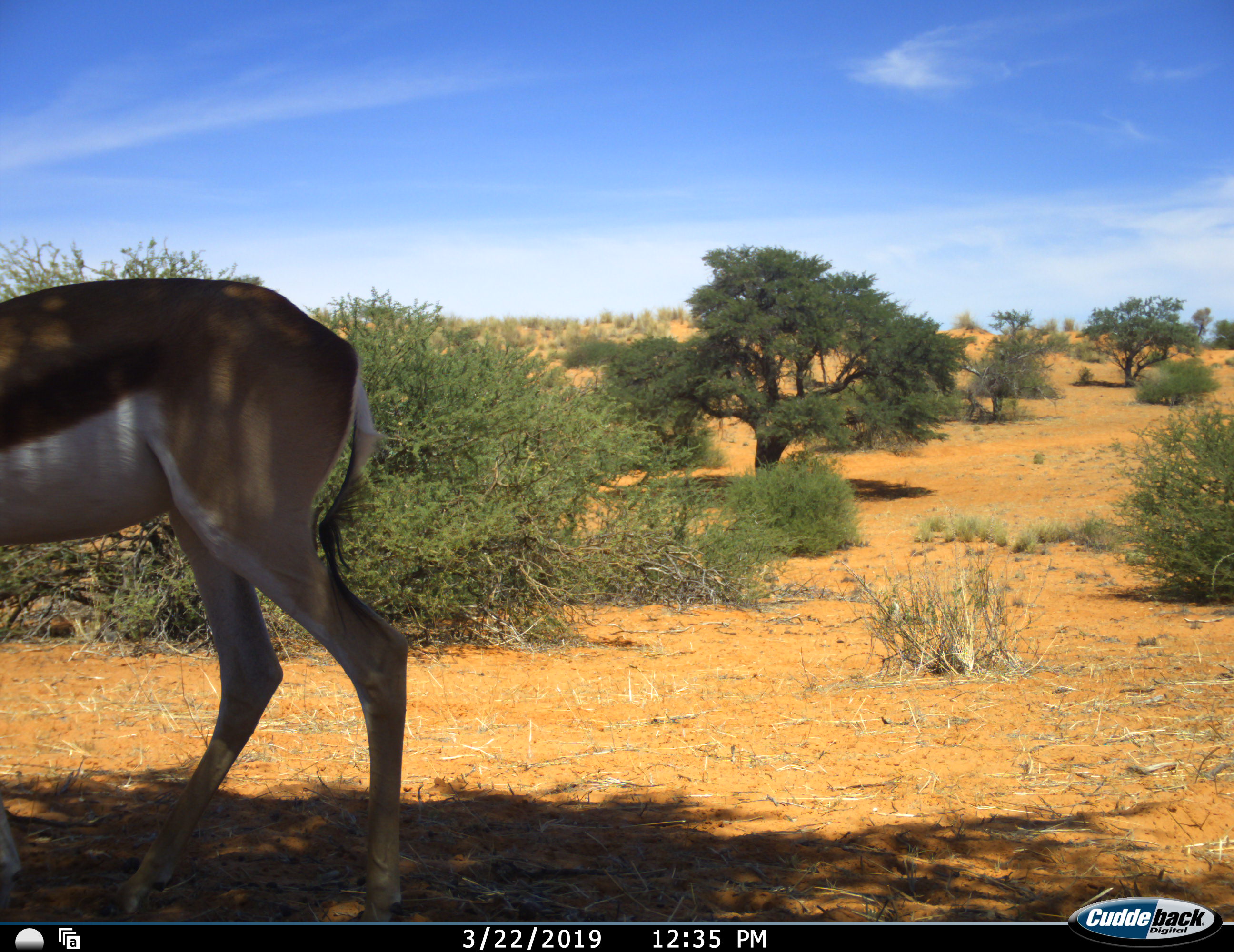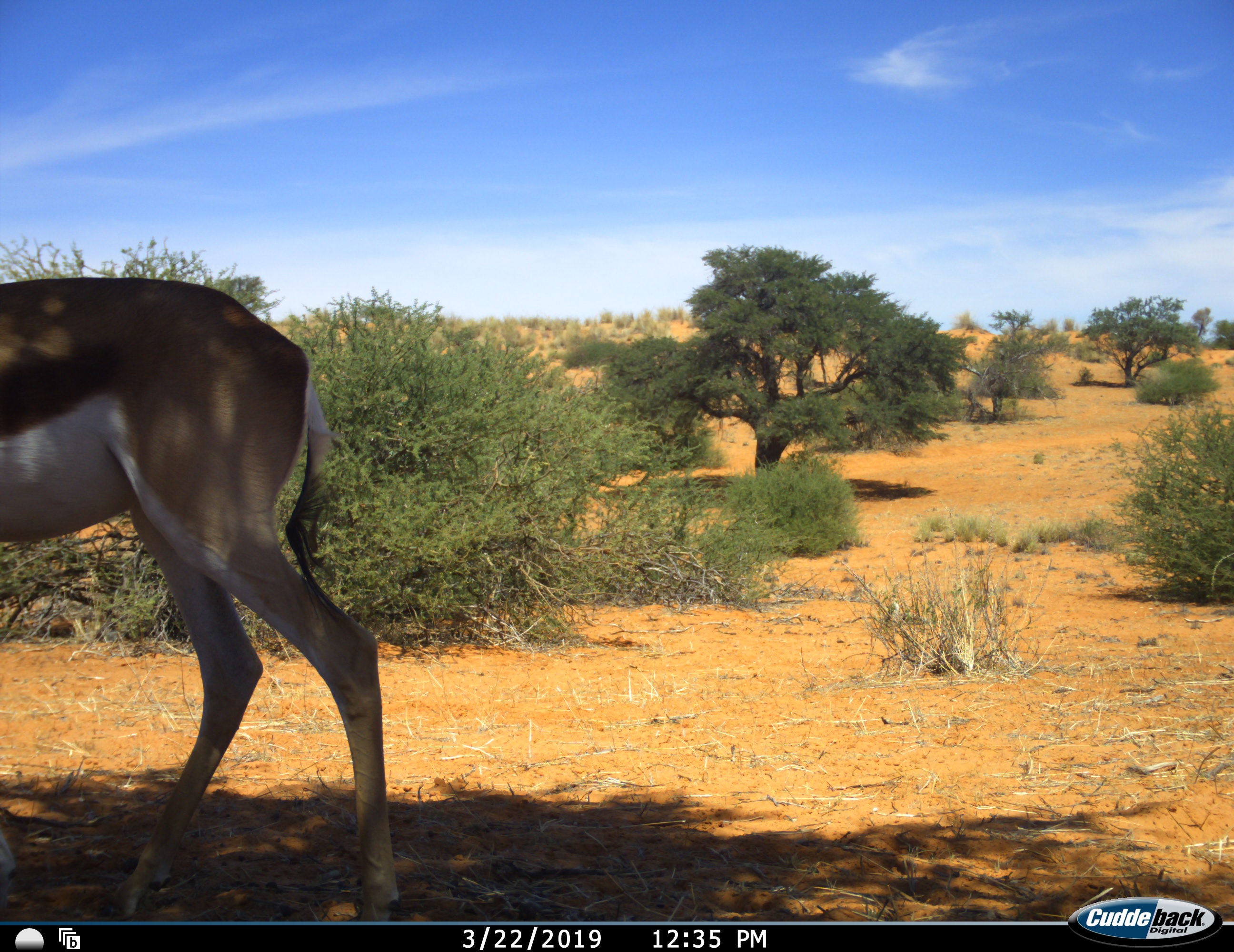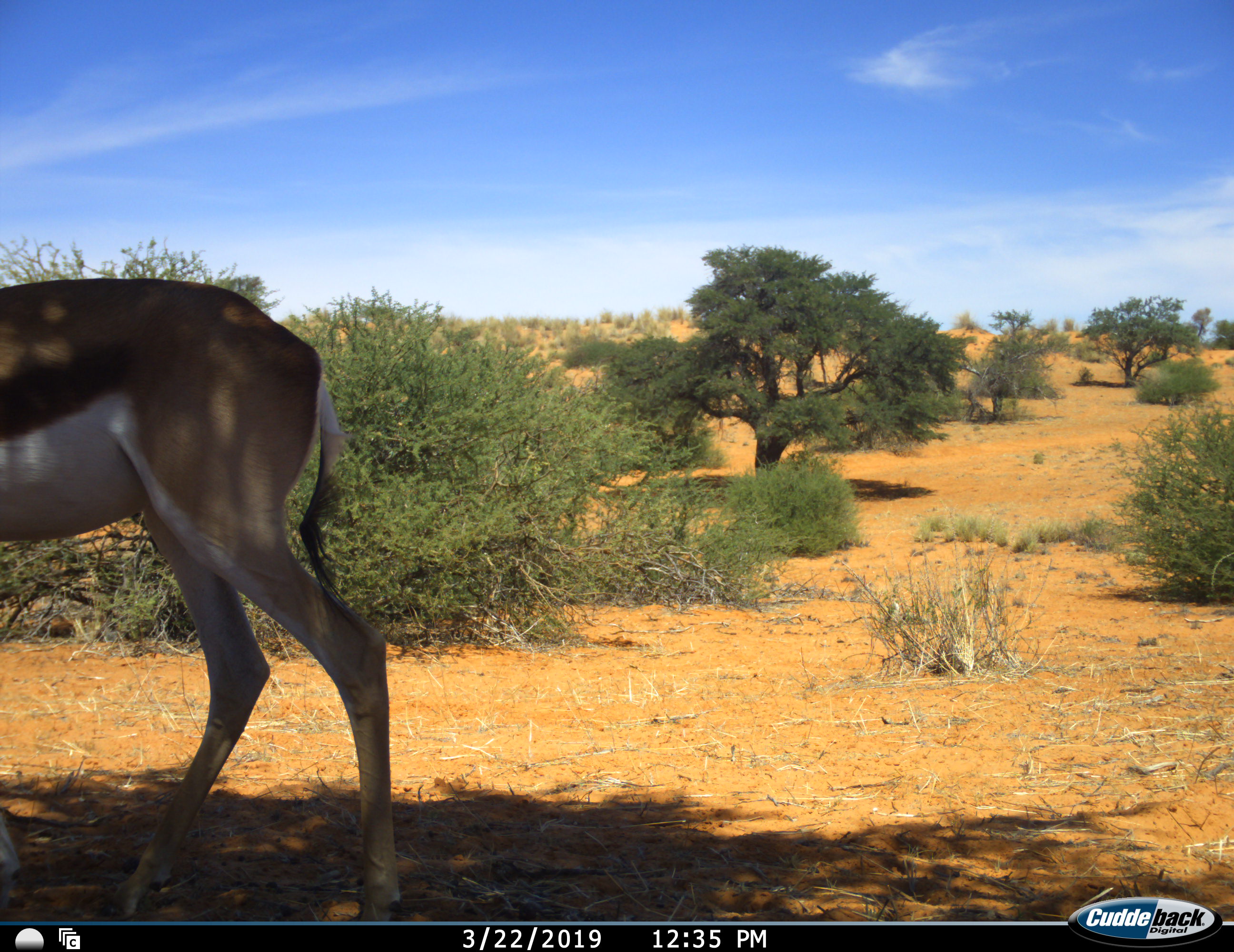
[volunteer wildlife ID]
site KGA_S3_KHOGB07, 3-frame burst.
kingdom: Animalia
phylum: Chordata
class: Mammalia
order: Artiodactyla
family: Bovidae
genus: Antidorcas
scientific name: Antidorcas marsupialis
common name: springbok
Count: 1.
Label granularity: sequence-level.